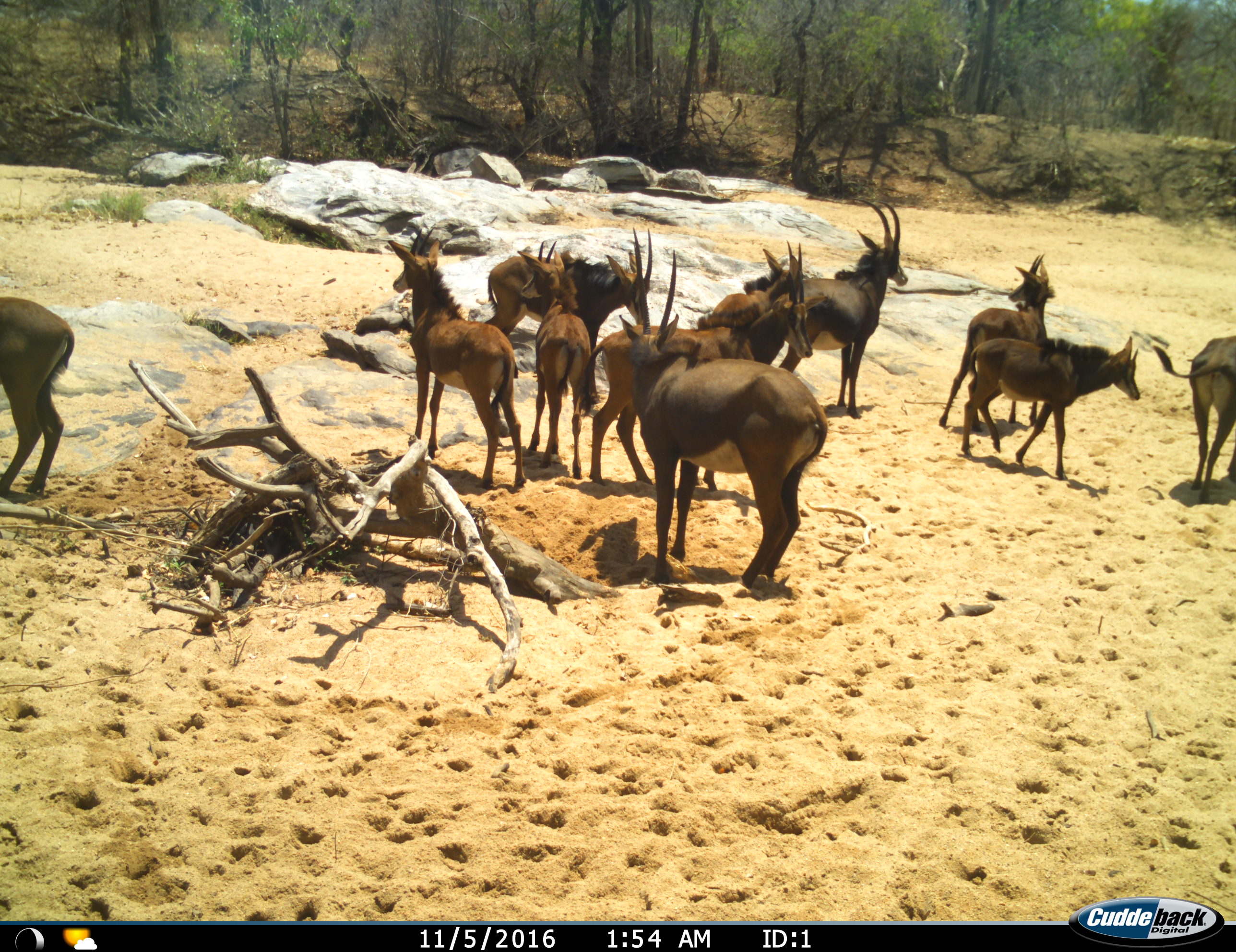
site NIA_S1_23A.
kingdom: Animalia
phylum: Chordata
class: Mammalia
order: Artiodactyla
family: Bovidae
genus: Hippotragus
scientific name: Hippotragus niger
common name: sable antelope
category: sable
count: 11-50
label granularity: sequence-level